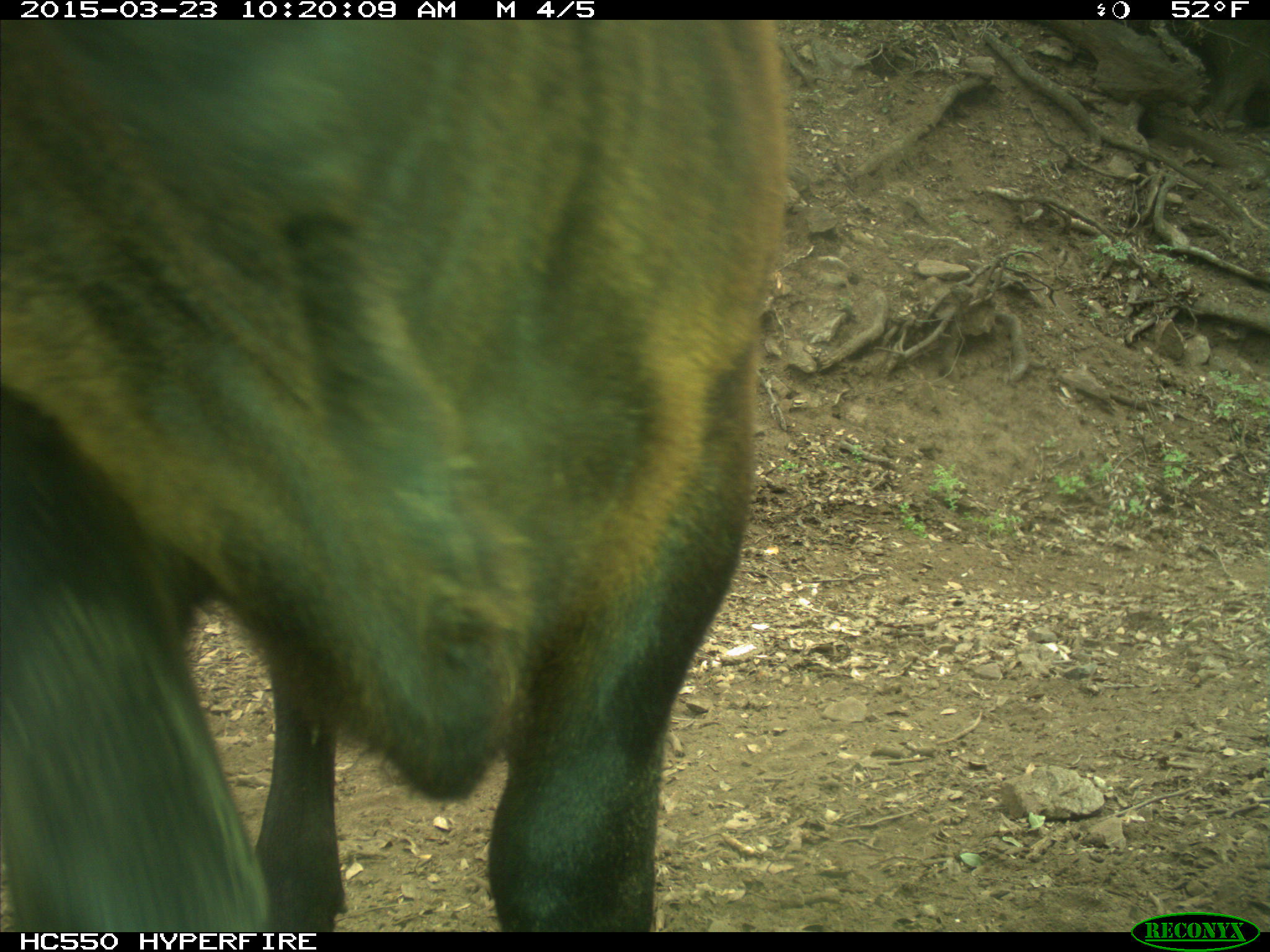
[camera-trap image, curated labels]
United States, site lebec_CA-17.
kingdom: Animalia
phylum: Chordata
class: Mammalia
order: Artiodactyla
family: Bovidae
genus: Bos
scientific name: Bos taurus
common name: domestic cow